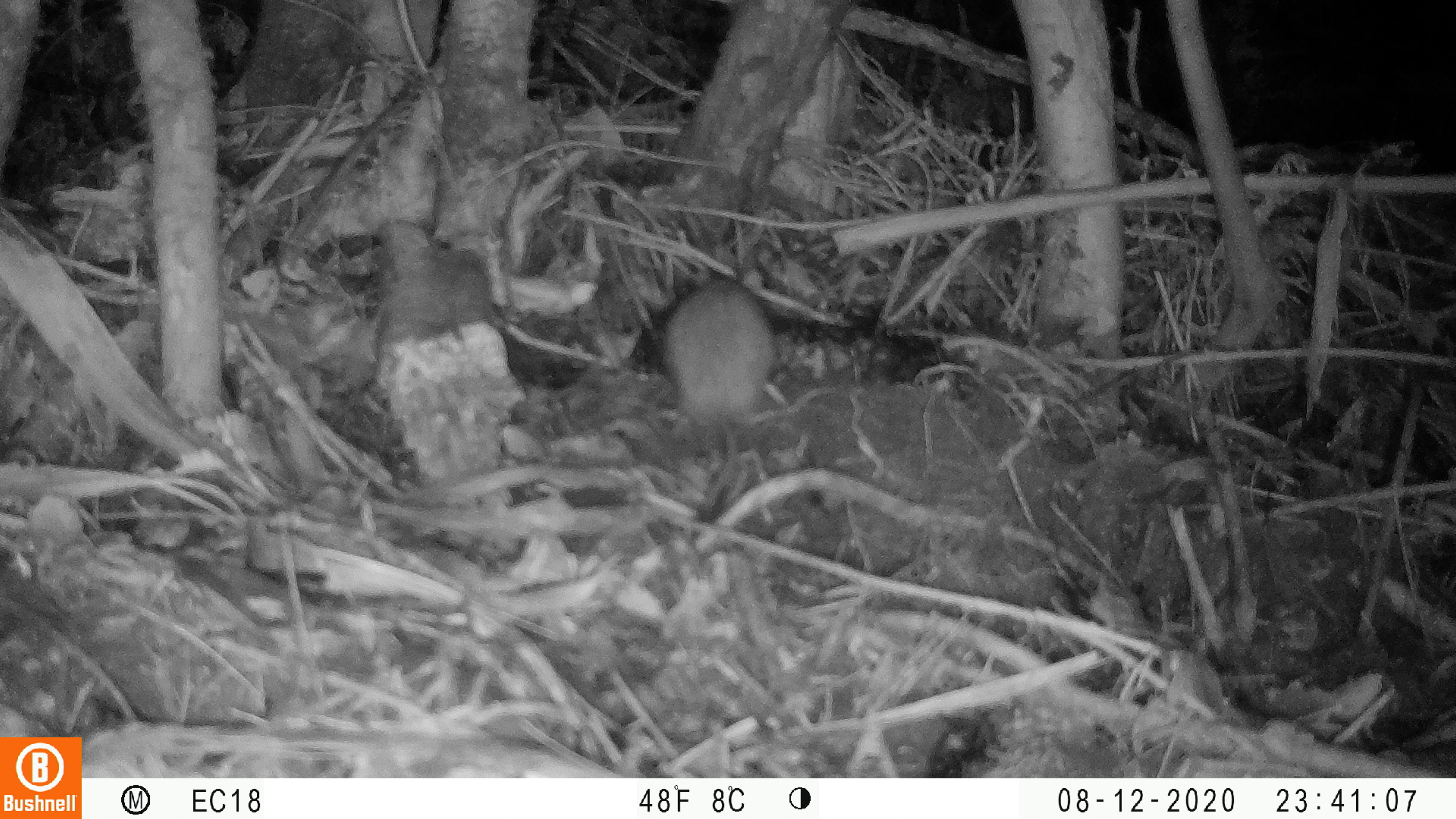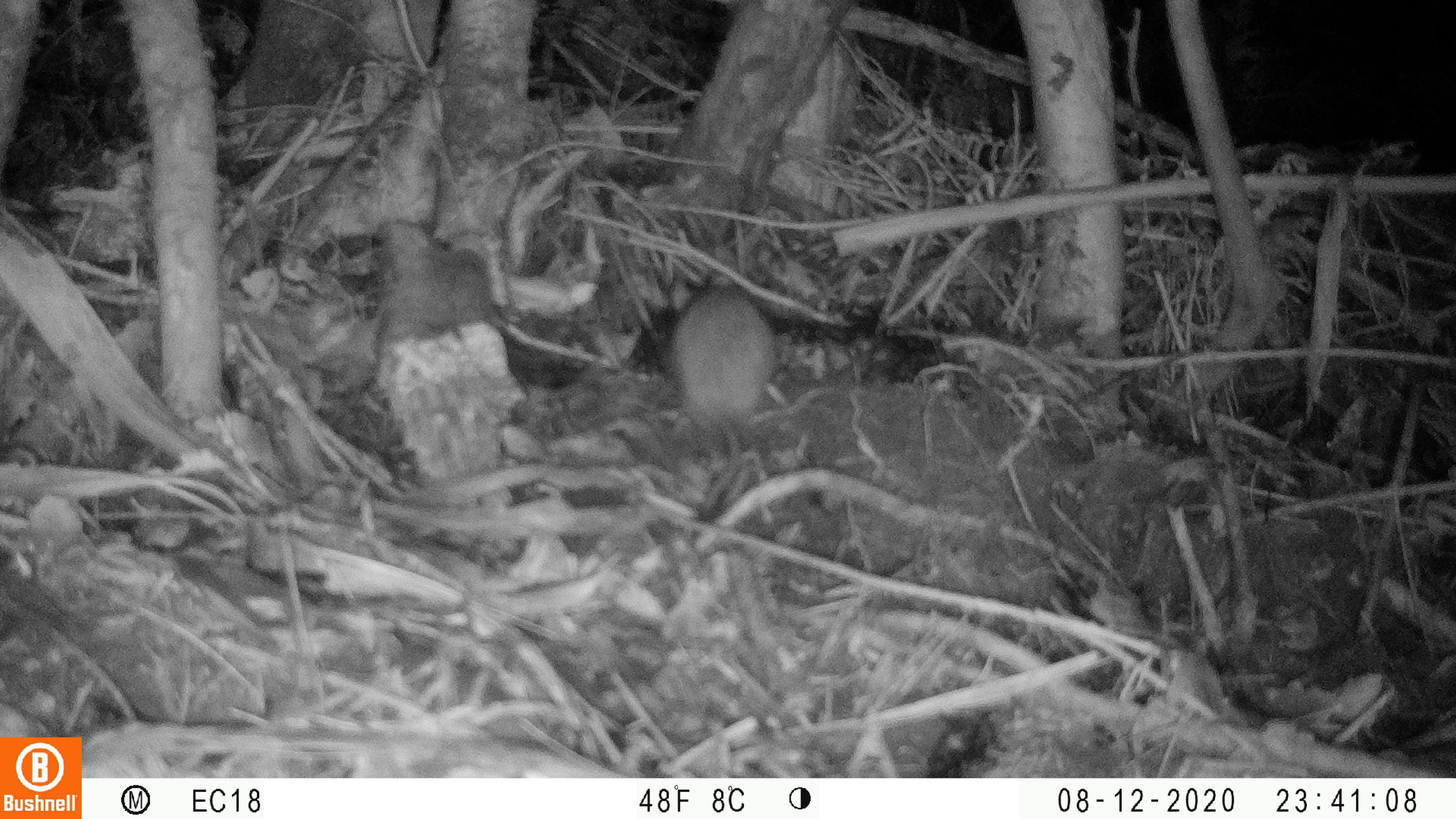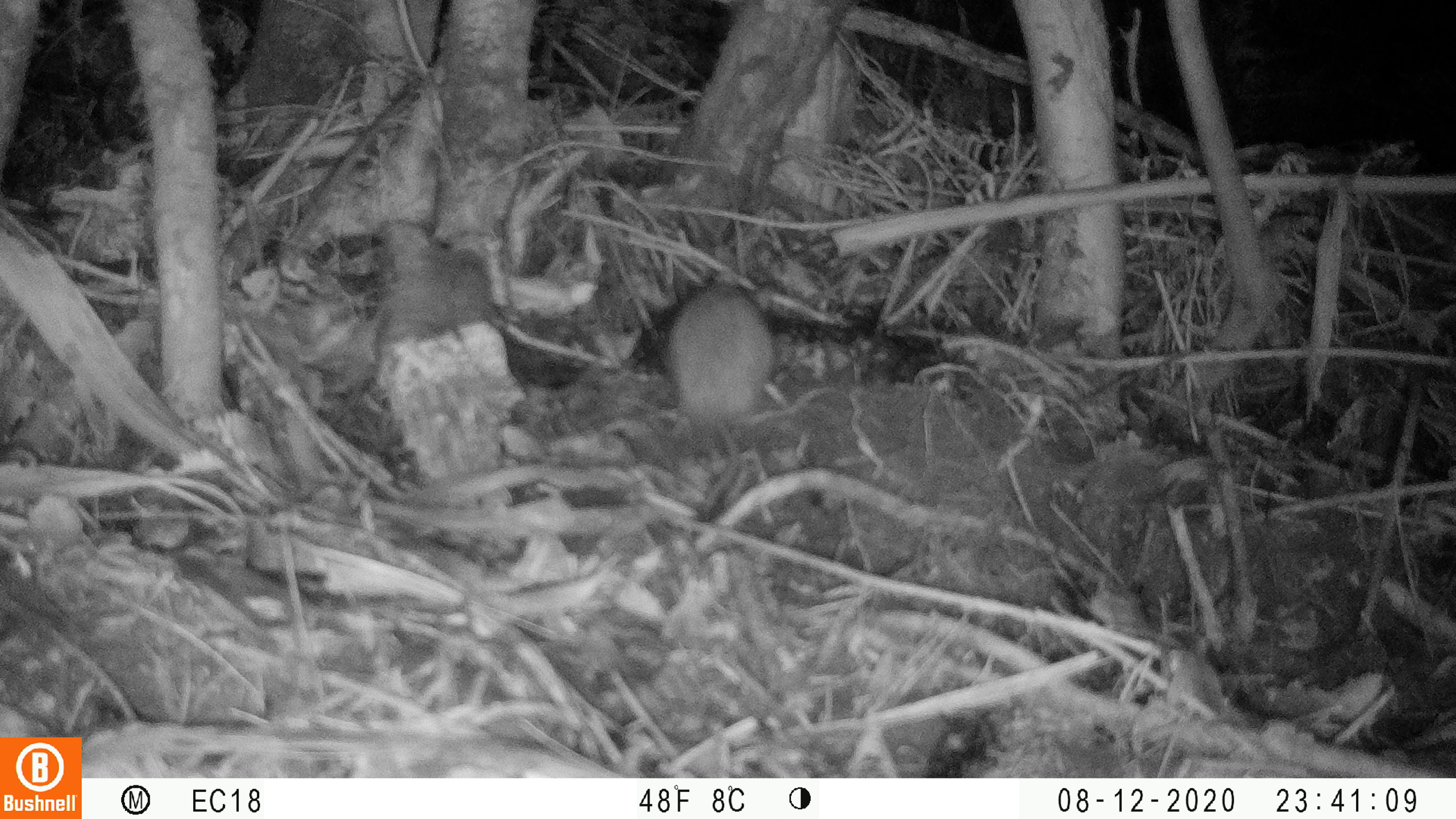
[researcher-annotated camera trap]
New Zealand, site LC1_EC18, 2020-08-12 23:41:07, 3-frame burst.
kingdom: Animalia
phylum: Chordata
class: Mammalia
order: Rodentia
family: Muridae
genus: Rattus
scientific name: Rattus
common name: rat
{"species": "rat (Rattus)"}